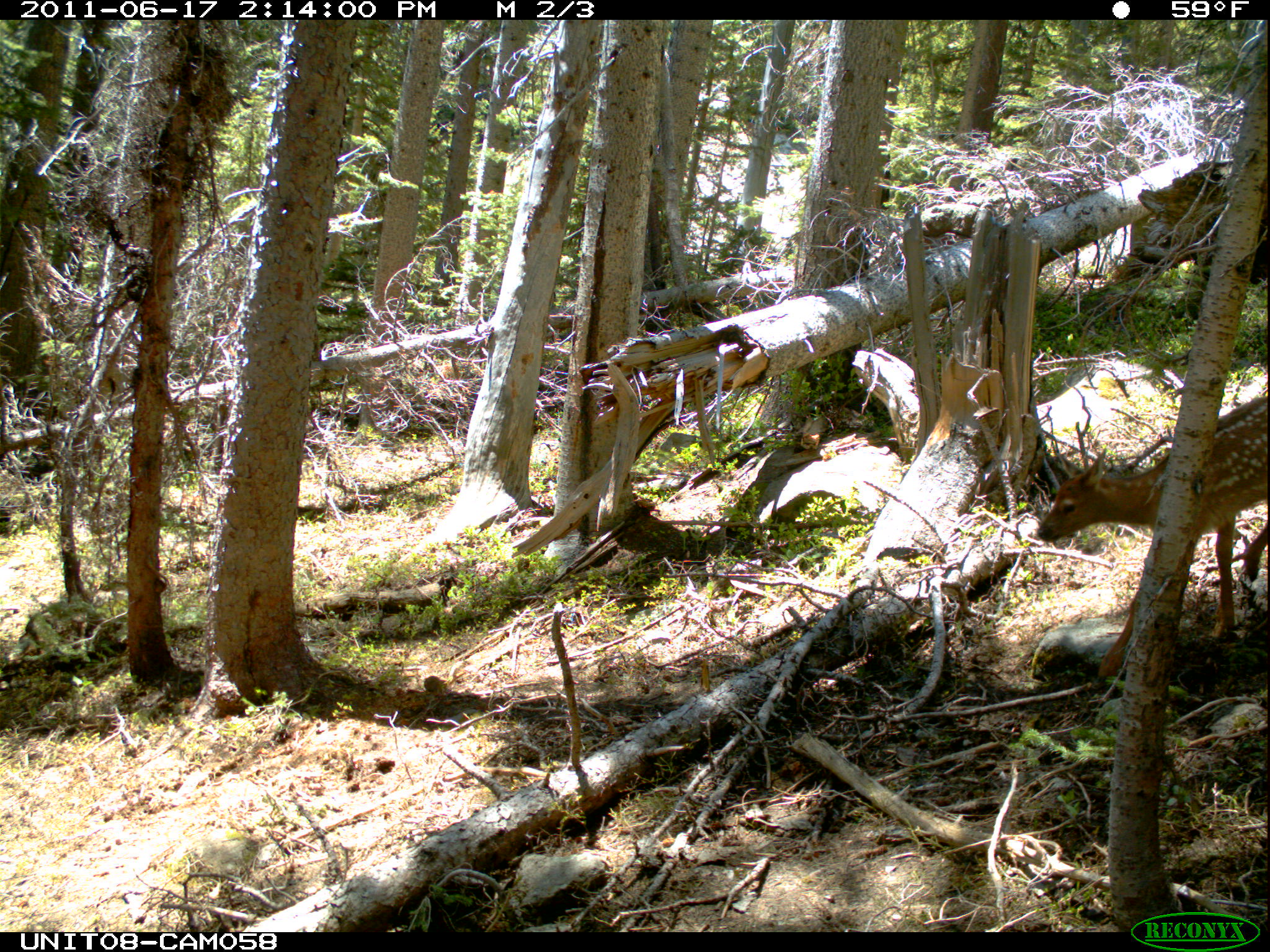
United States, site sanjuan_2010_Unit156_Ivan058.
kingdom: Animalia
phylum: Chordata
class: Mammalia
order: Artiodactyla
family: Cervidae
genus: Cervus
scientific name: Cervus elaphus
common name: red deer